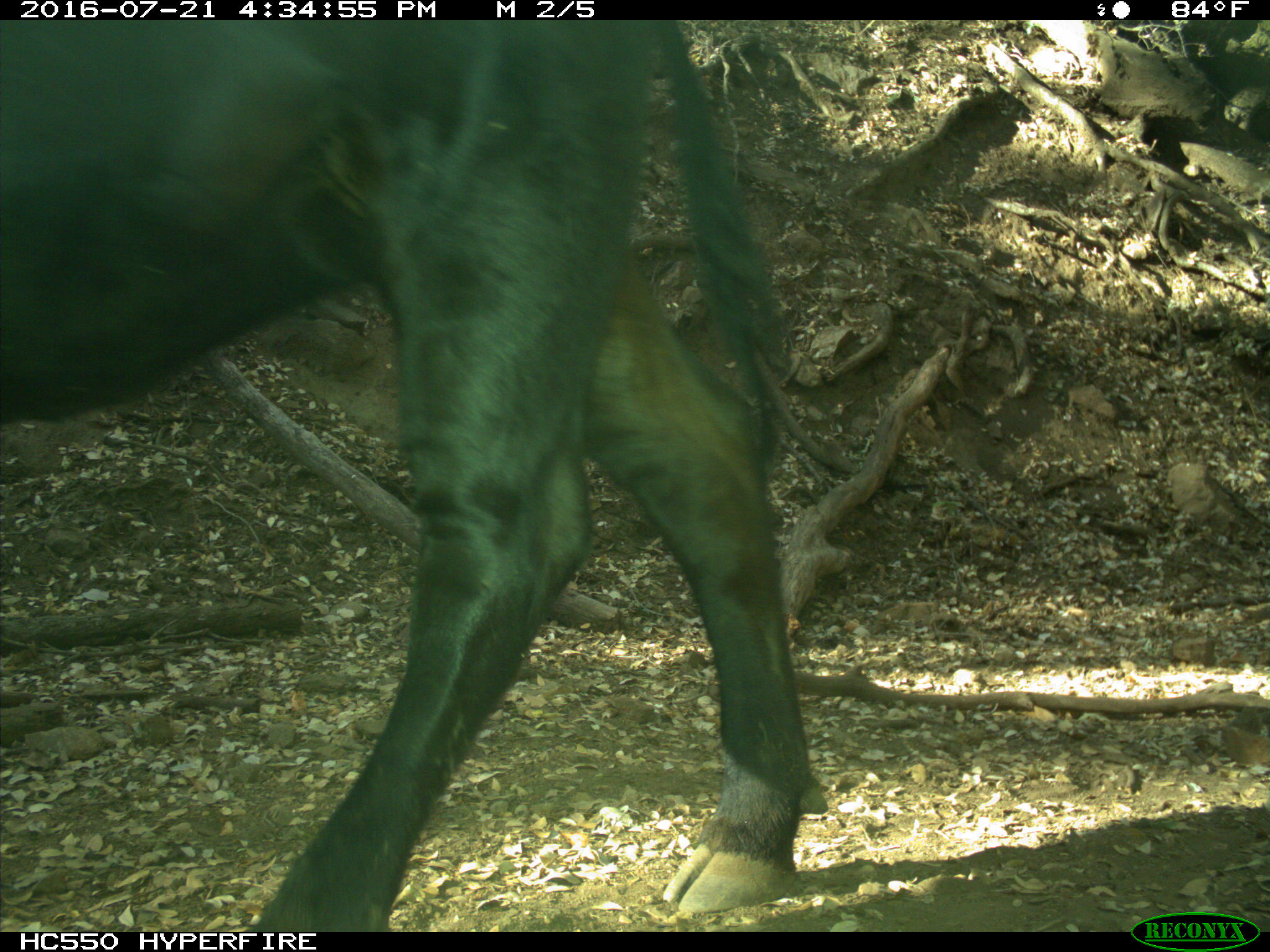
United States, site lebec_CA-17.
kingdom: Animalia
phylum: Chordata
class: Mammalia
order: Artiodactyla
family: Bovidae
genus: Bos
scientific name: Bos taurus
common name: domestic cow